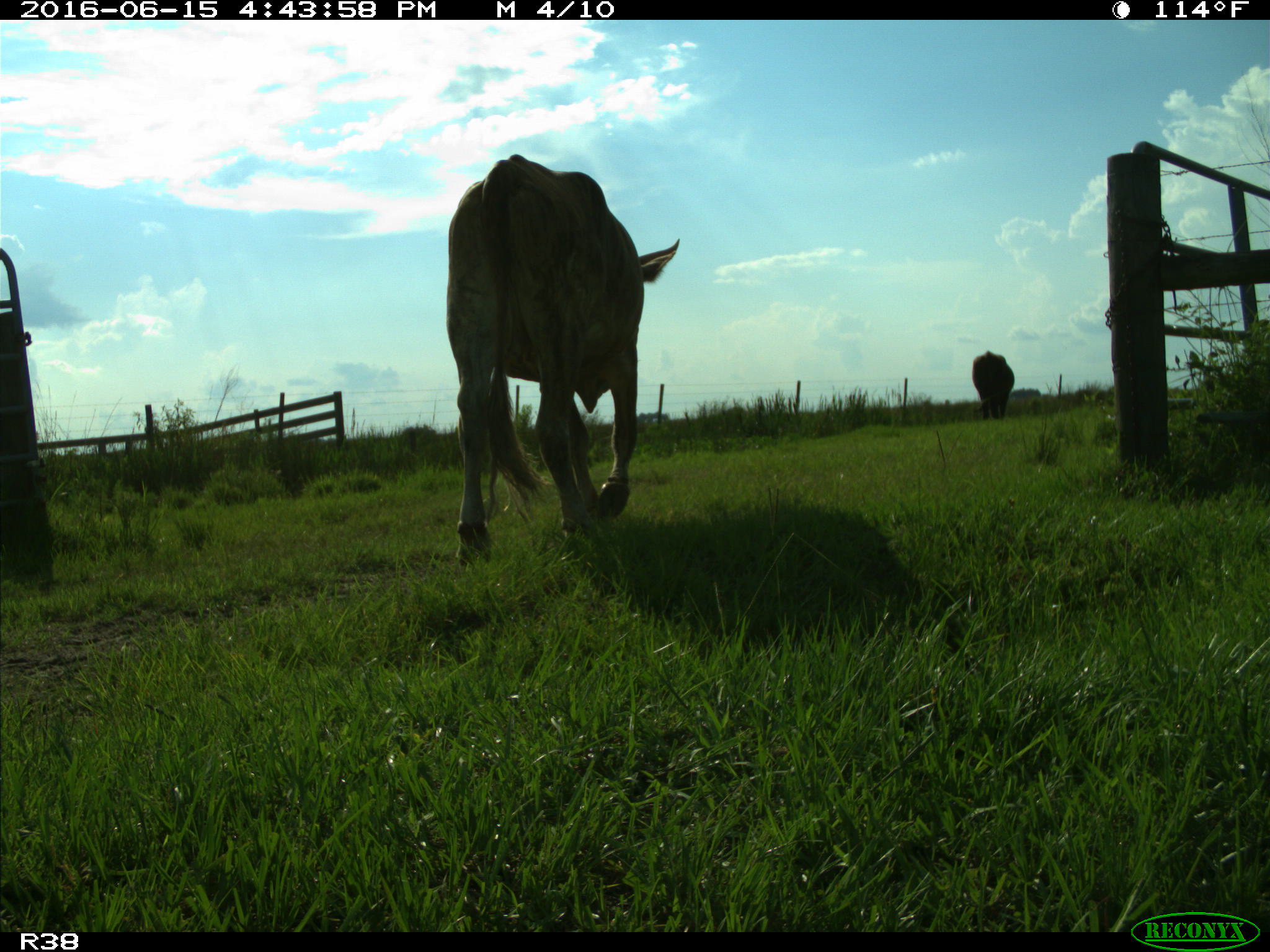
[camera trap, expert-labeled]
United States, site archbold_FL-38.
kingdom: Animalia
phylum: Chordata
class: Mammalia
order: Artiodactyla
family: Bovidae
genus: Bos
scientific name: Bos taurus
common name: domestic cow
Bos taurus (domestic cow).